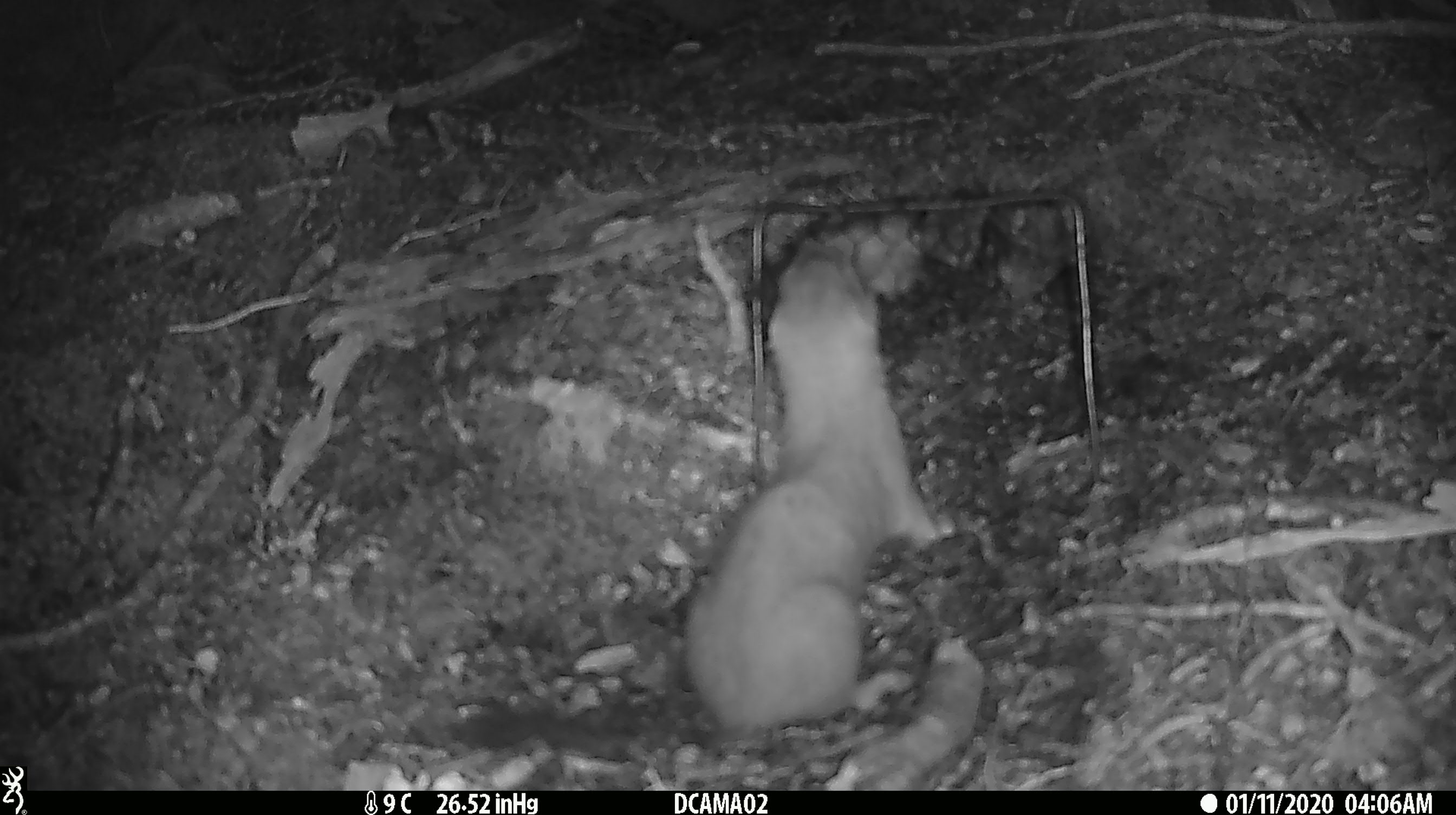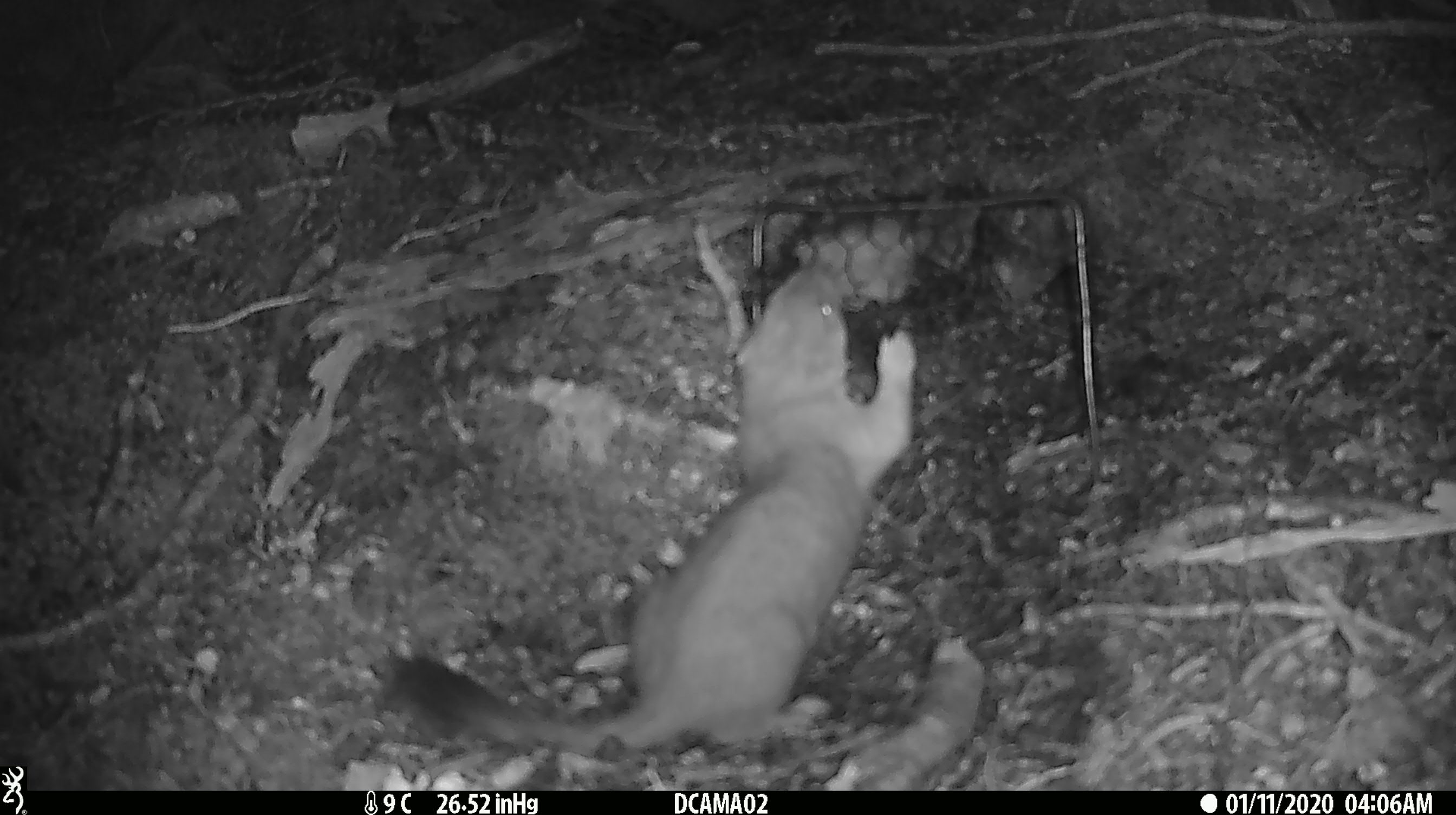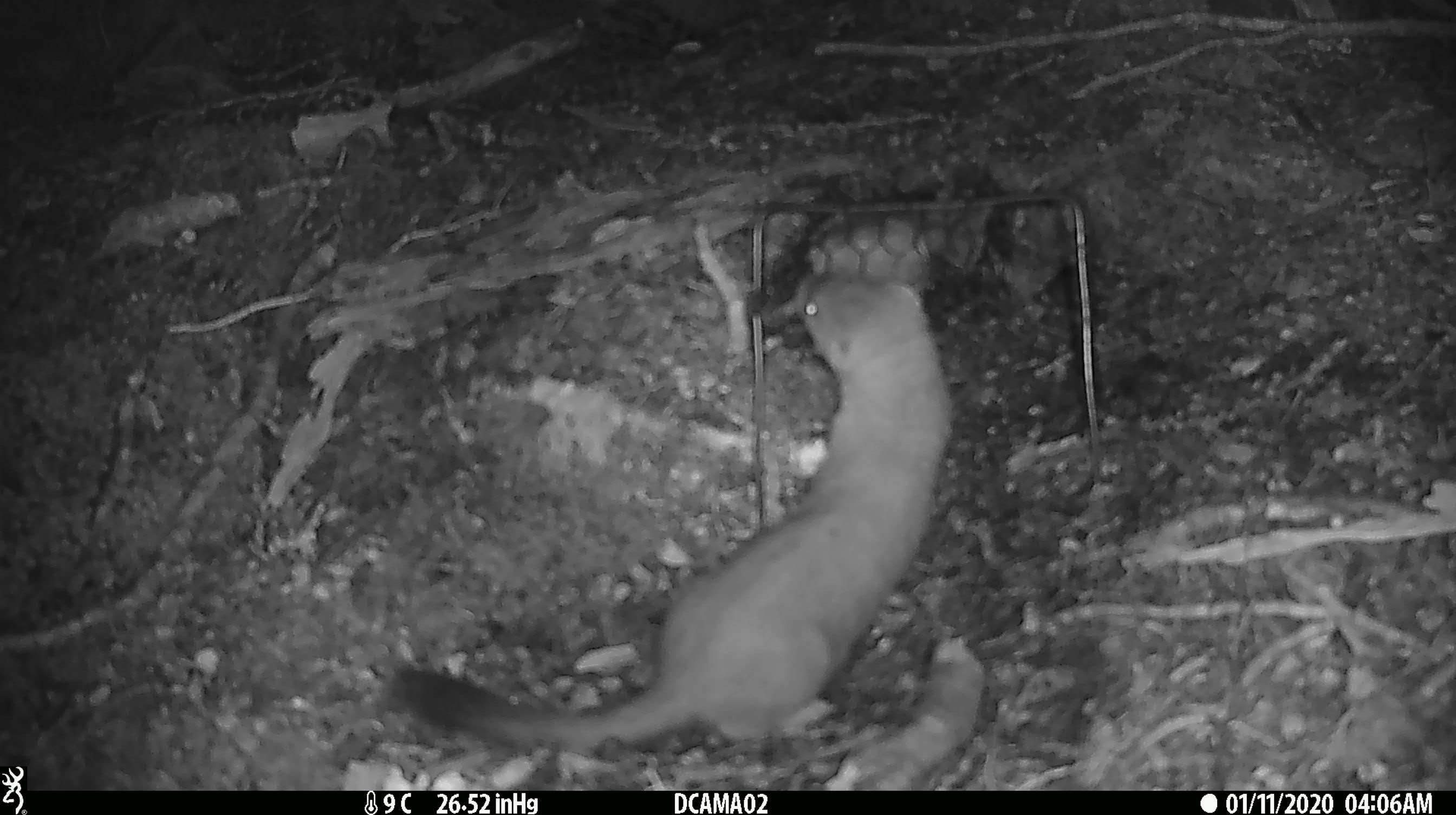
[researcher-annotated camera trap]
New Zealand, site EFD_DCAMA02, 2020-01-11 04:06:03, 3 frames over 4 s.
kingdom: Animalia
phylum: Chordata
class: Mammalia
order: Carnivora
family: Mustelidae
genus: Mustela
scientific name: Mustela erminea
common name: stoat